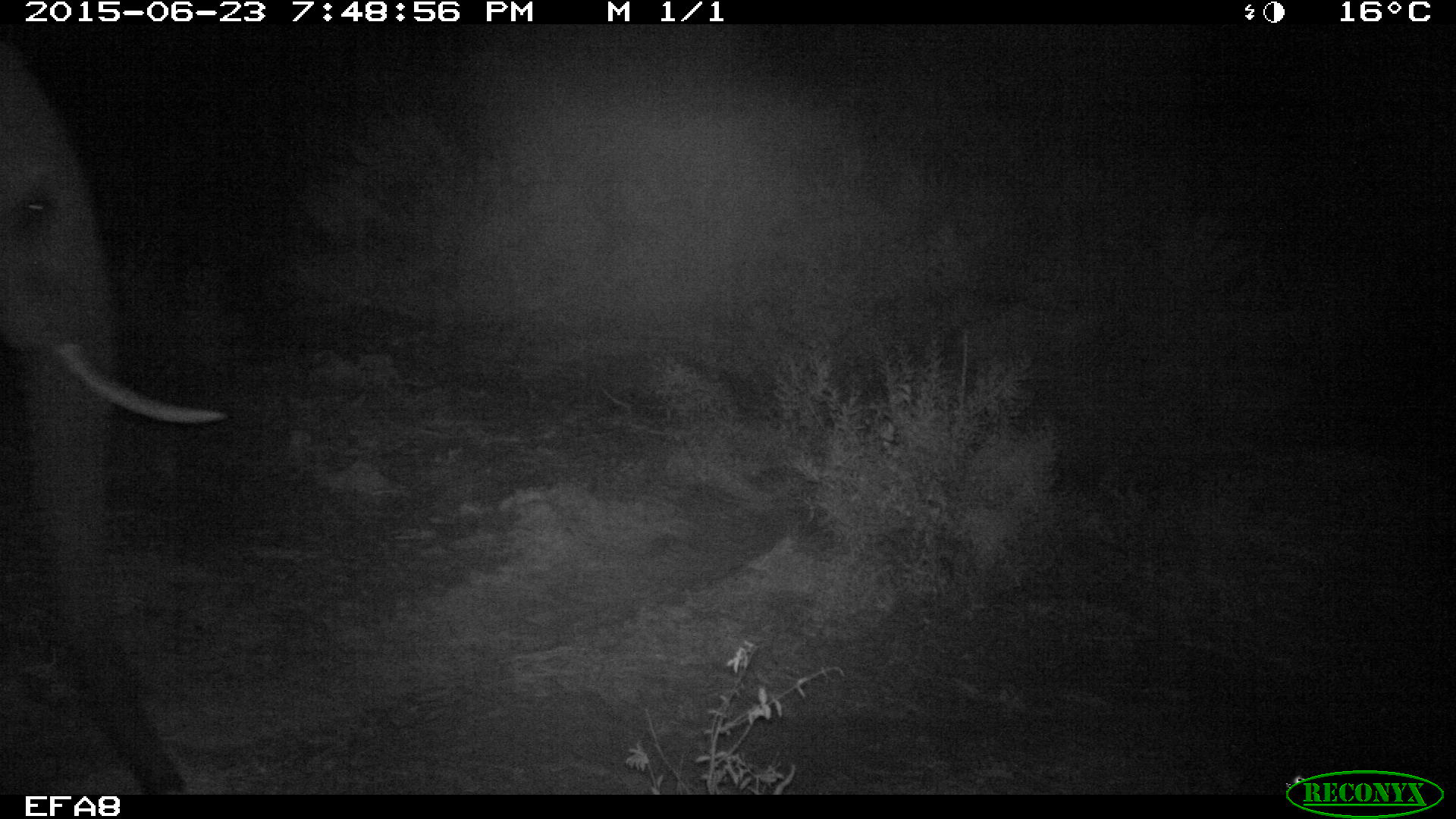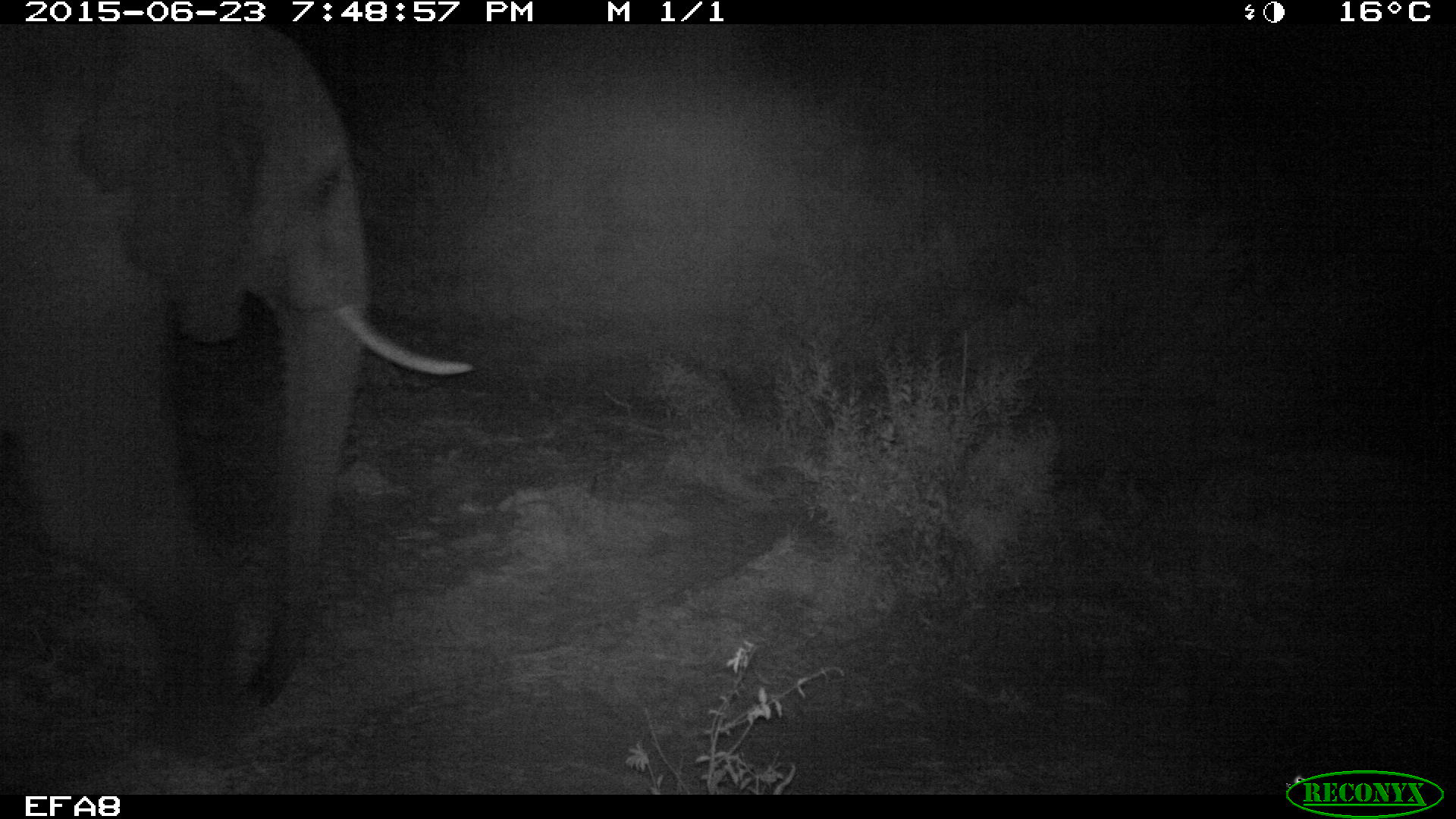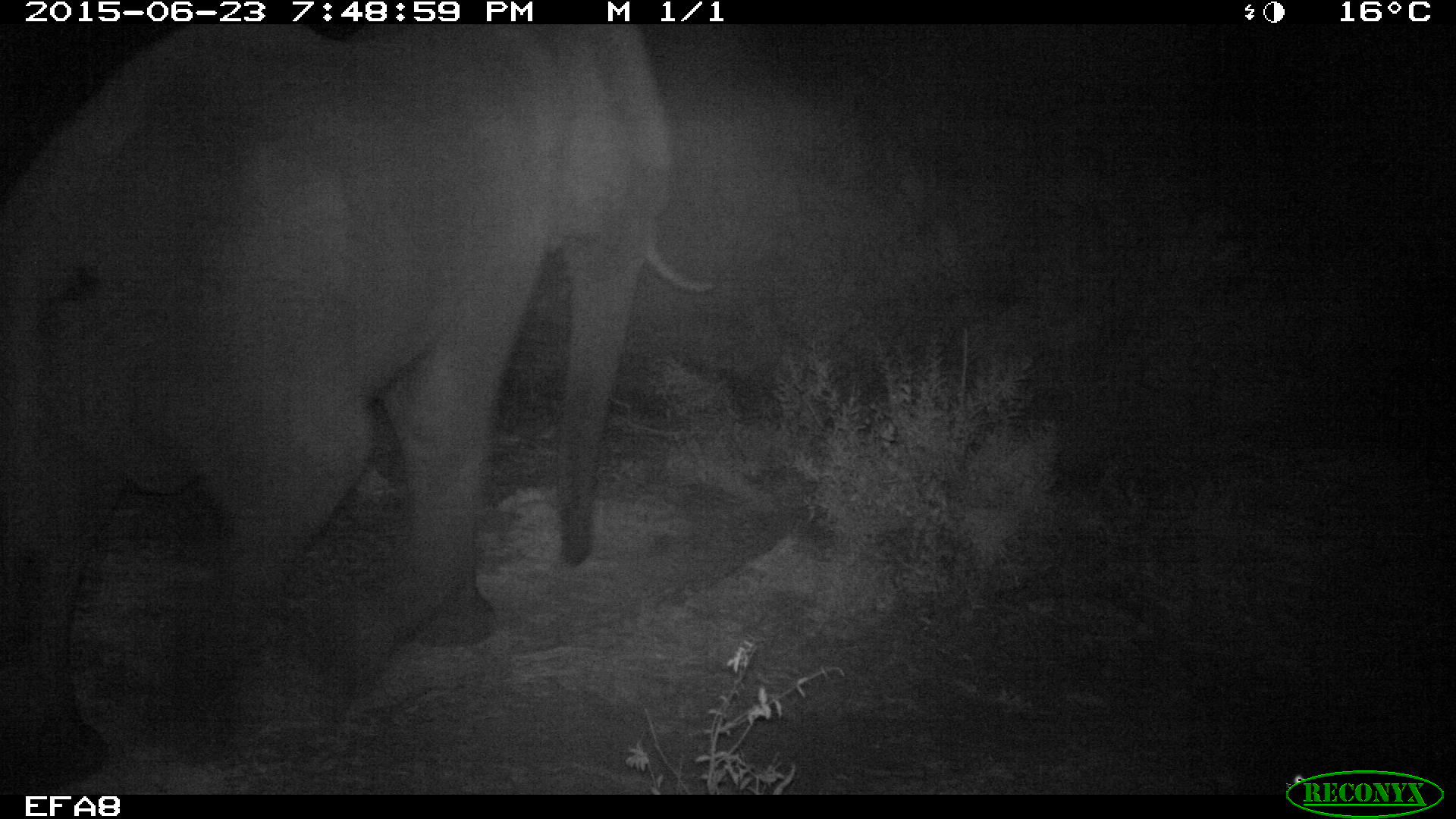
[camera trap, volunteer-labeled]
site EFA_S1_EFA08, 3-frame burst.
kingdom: Animalia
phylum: Chordata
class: Mammalia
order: Proboscidea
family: Elephantidae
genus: Loxodonta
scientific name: Loxodonta africana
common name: african bush elephant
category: elephant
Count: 1.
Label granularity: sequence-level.